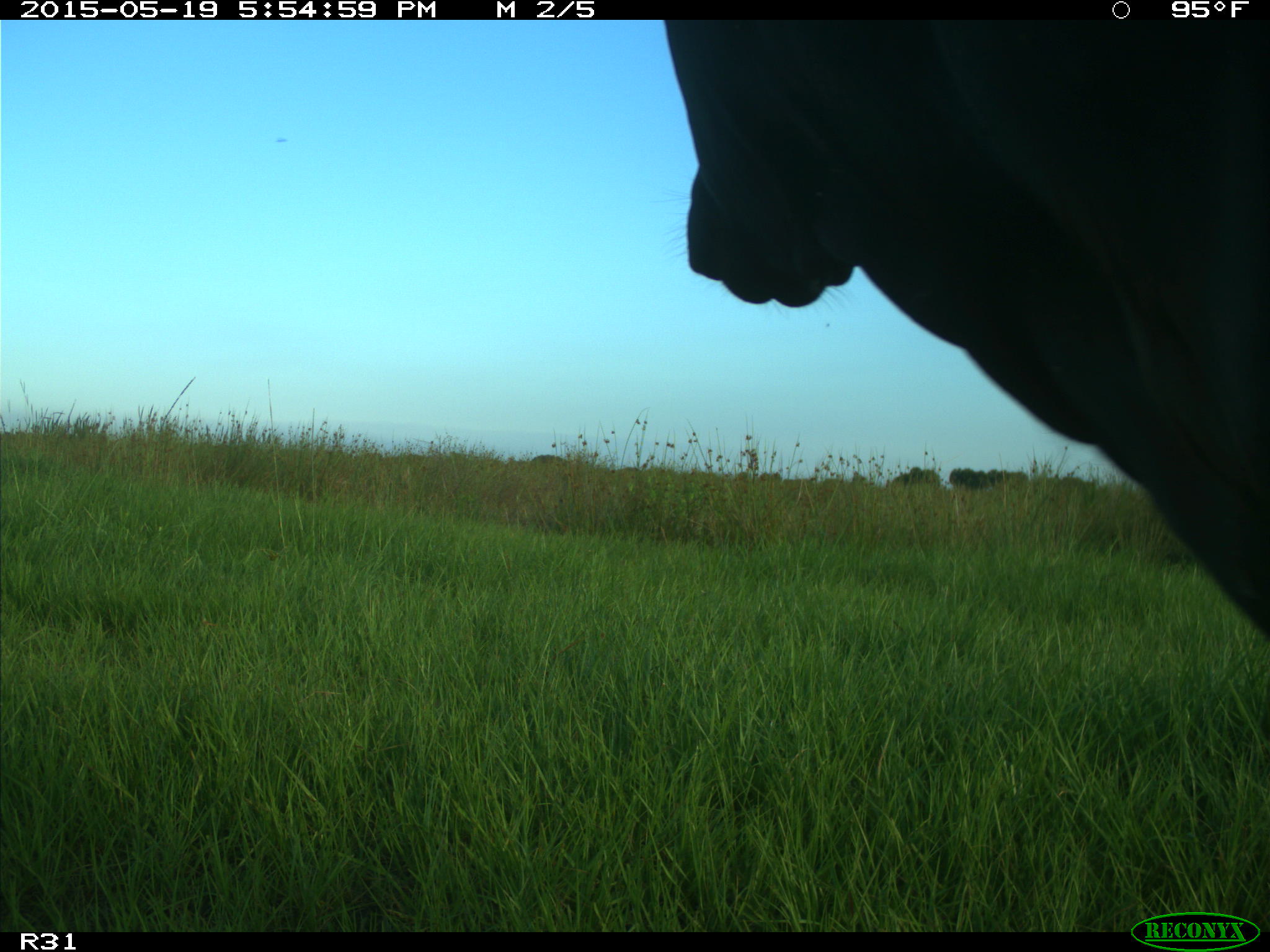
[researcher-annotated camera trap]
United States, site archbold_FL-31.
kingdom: Animalia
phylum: Chordata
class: Mammalia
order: Artiodactyla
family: Bovidae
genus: Bos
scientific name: Bos taurus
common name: domestic cow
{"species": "Bos taurus (domestic cow)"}